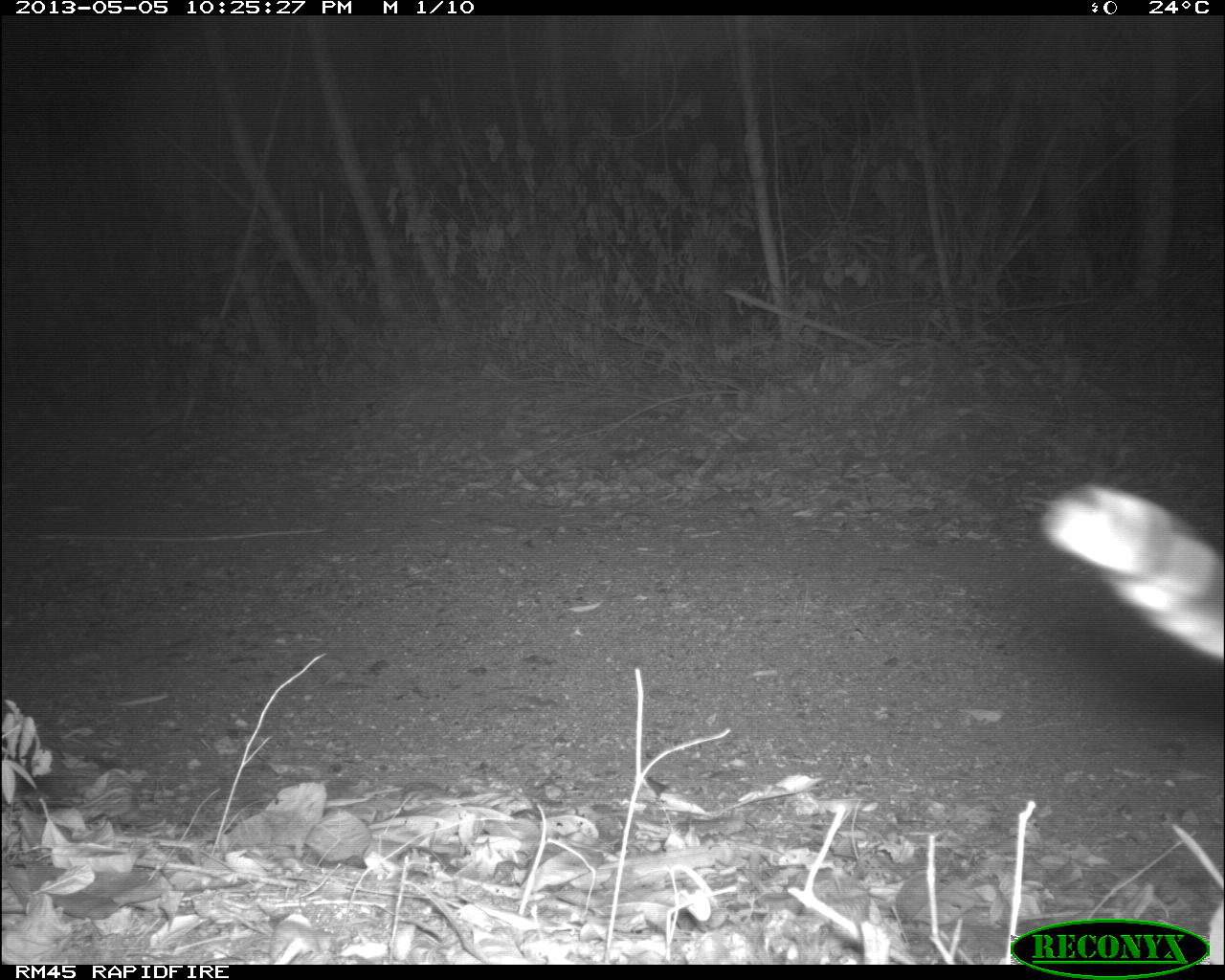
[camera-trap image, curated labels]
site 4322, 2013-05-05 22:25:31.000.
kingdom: Animalia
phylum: Chordata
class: Mammalia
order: Carnivora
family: Felidae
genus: Leopardus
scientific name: Leopardus pardalis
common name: ocelot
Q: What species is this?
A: Leopardus pardalis (ocelot).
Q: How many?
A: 1.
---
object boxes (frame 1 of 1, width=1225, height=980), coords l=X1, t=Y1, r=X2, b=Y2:
leopardus pardalis: l=1045, t=482, r=1219, b=665